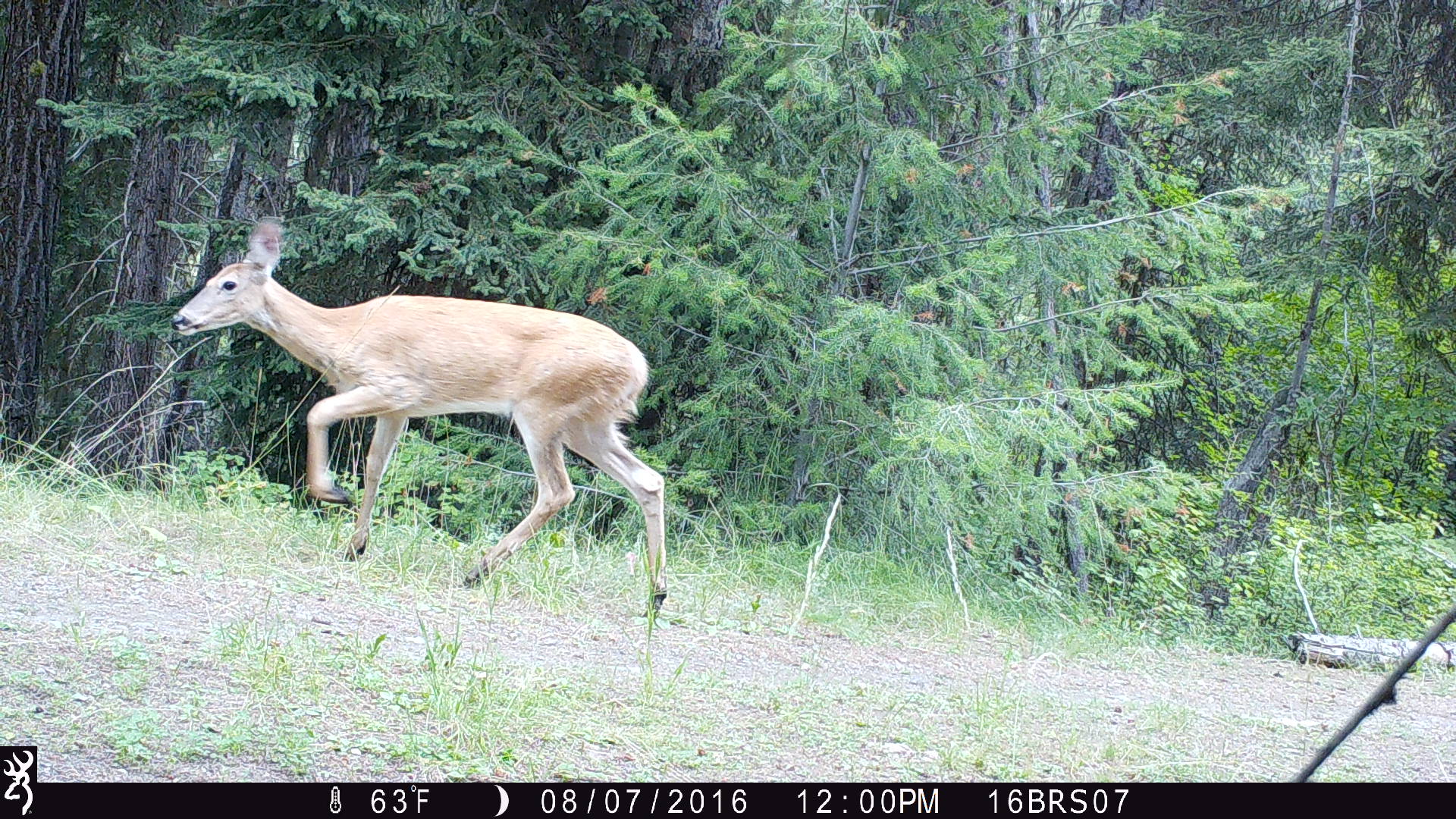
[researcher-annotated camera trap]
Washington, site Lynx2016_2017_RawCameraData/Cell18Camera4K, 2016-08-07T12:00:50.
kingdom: Animalia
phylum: Chordata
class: Mammalia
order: Artiodactyla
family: Cervidae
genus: Odocoileus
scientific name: Odocoileus virginianus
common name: white-tailed deer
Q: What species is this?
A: Odocoileus virginianus (white-tailed deer).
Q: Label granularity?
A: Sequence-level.